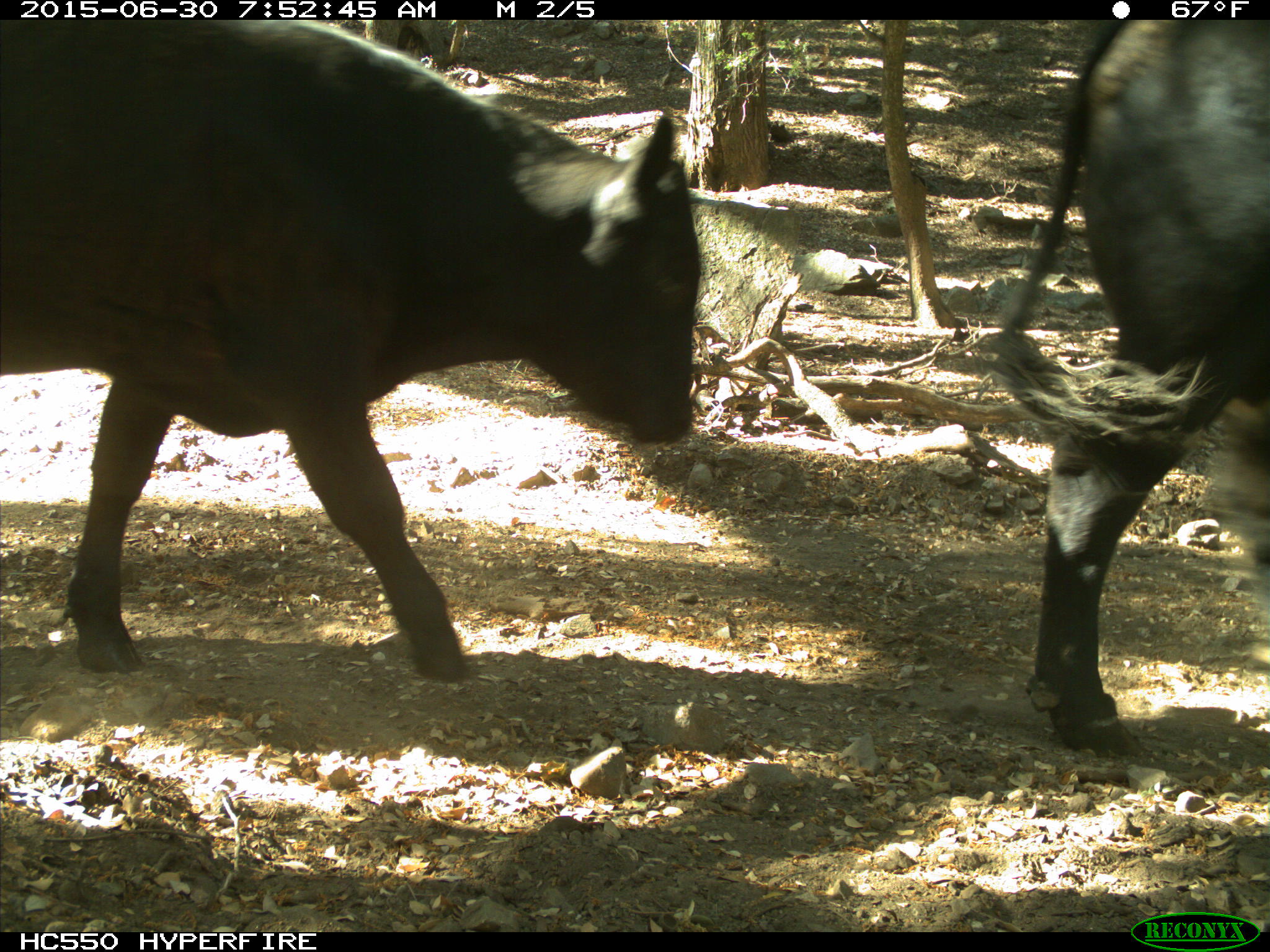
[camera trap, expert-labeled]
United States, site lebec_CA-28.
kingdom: Animalia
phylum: Chordata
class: Mammalia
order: Artiodactyla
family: Bovidae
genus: Bos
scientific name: Bos taurus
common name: domestic cow